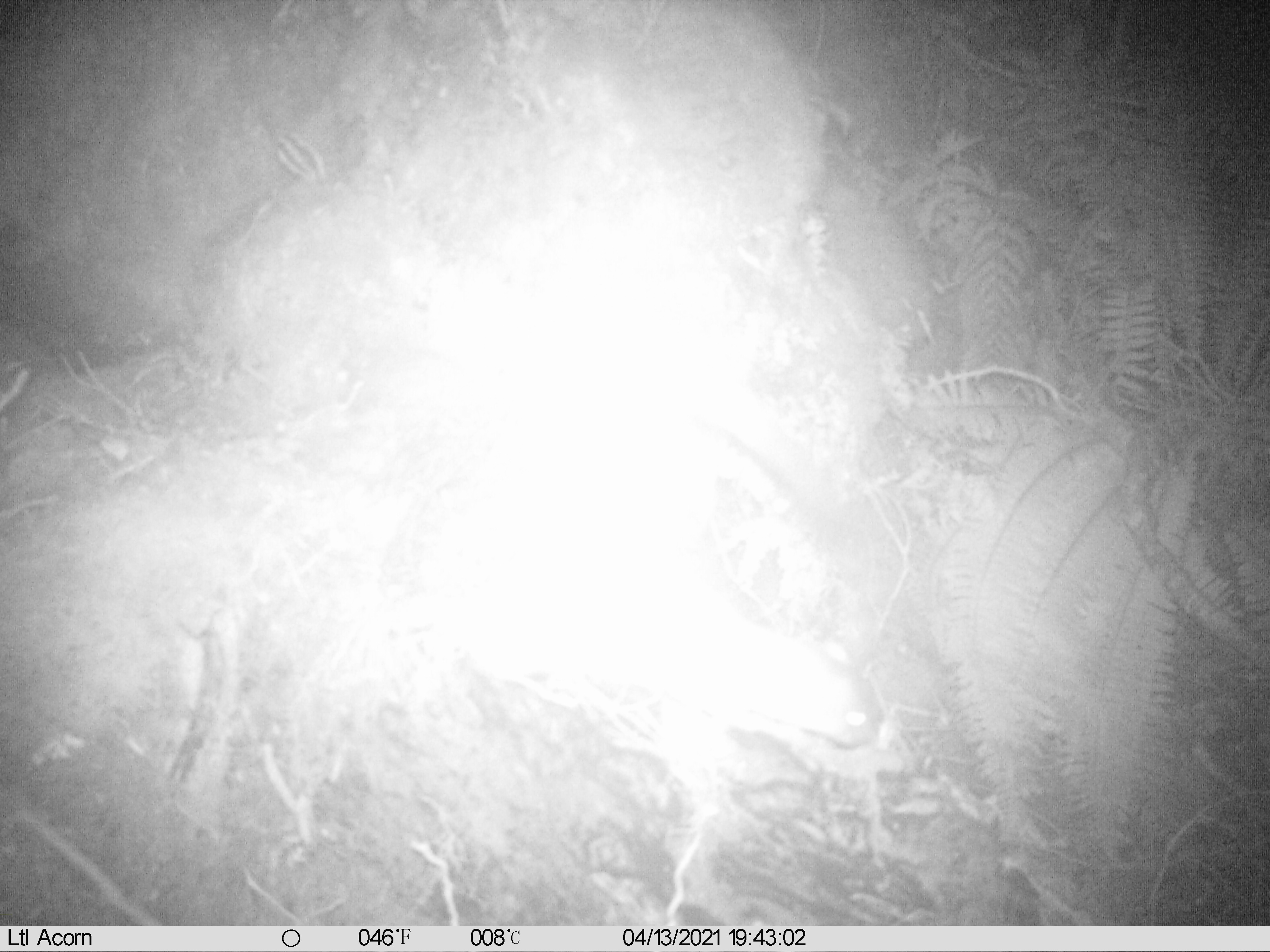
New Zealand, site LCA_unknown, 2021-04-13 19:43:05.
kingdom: Animalia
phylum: Chordata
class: Mammalia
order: Carnivora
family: Mustelidae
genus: Mustela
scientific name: Mustela erminea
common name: stoat